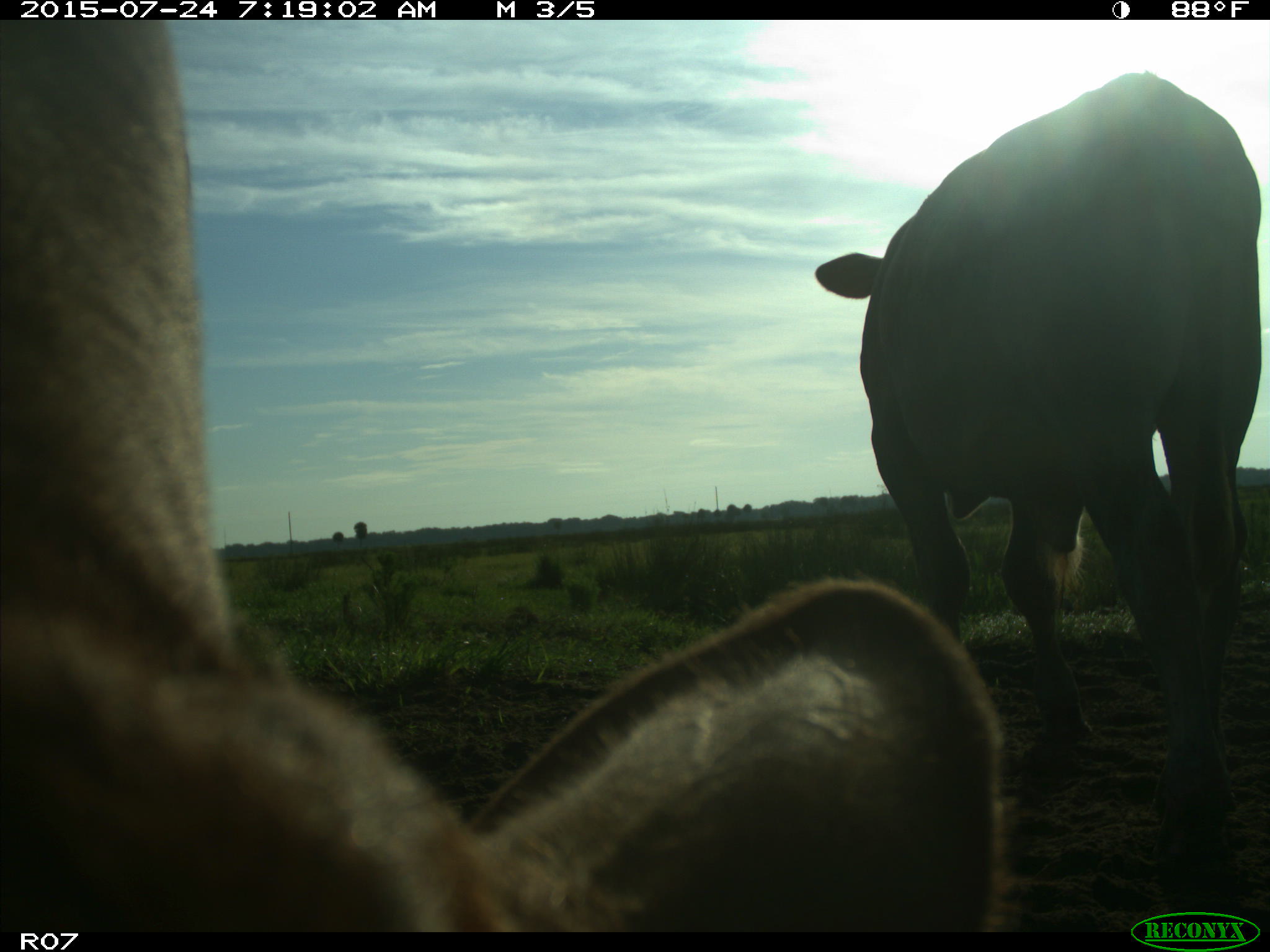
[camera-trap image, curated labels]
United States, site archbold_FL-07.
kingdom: Animalia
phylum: Chordata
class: Mammalia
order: Artiodactyla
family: Bovidae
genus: Bos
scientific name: Bos taurus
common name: domestic cow